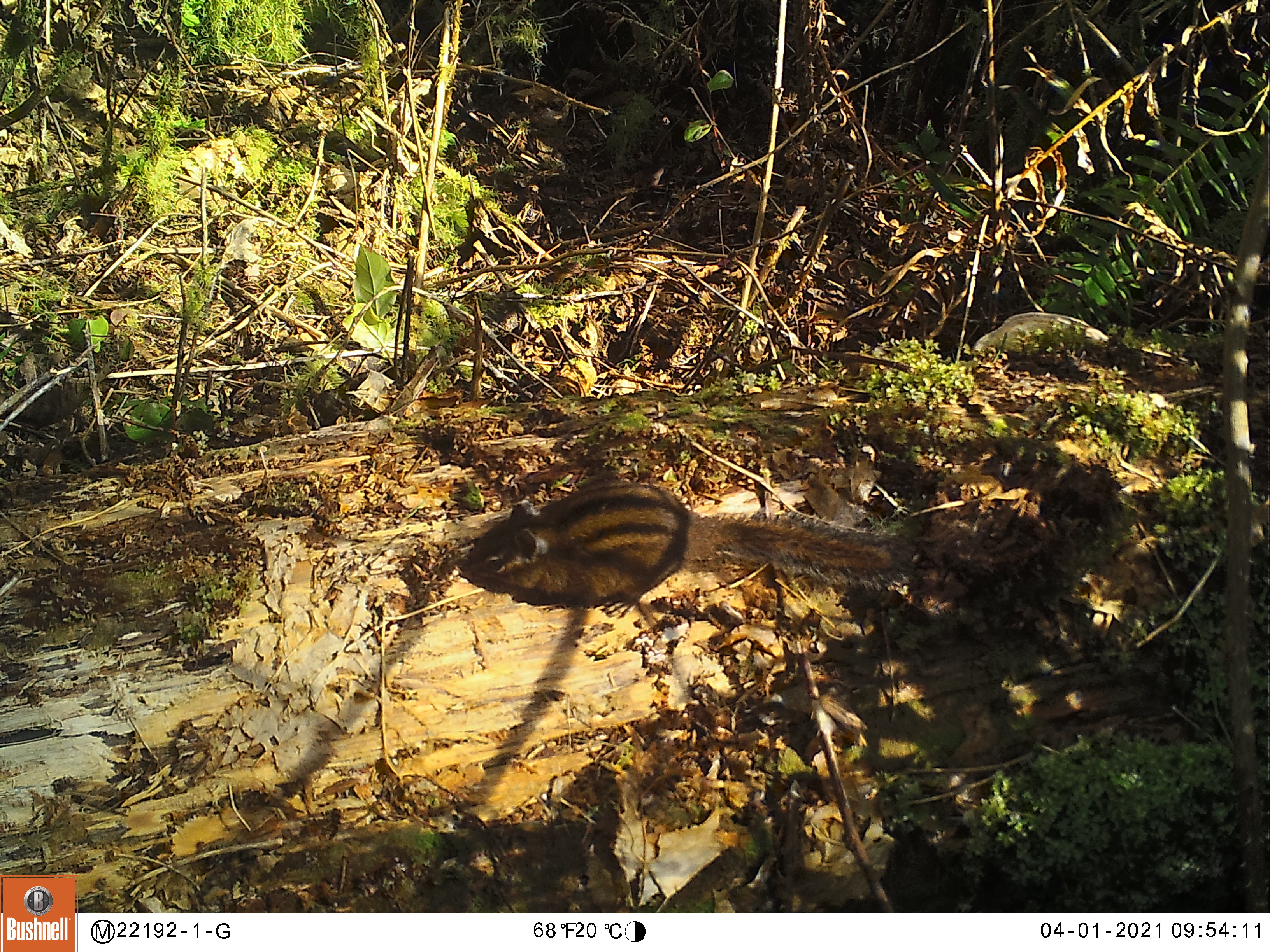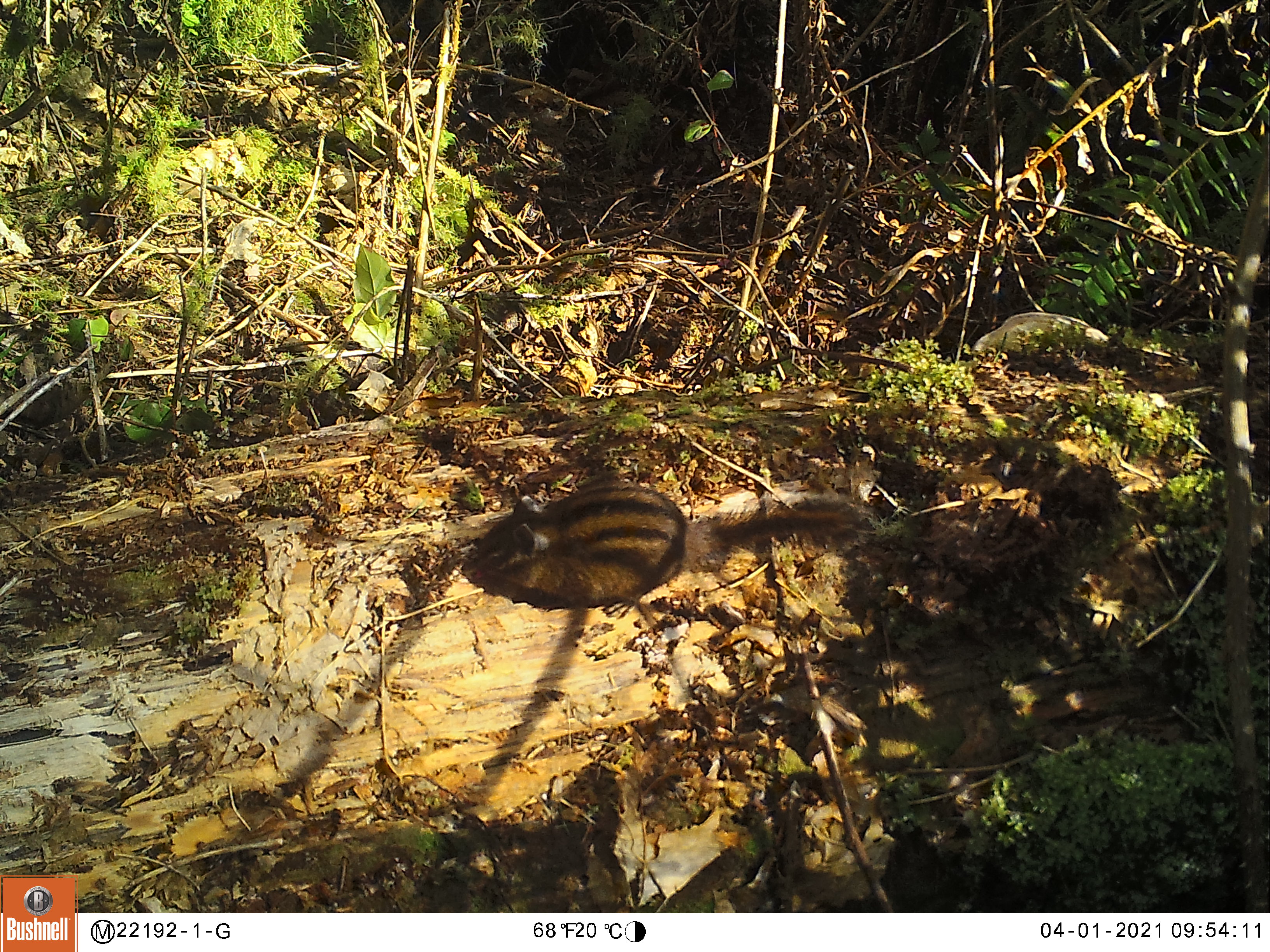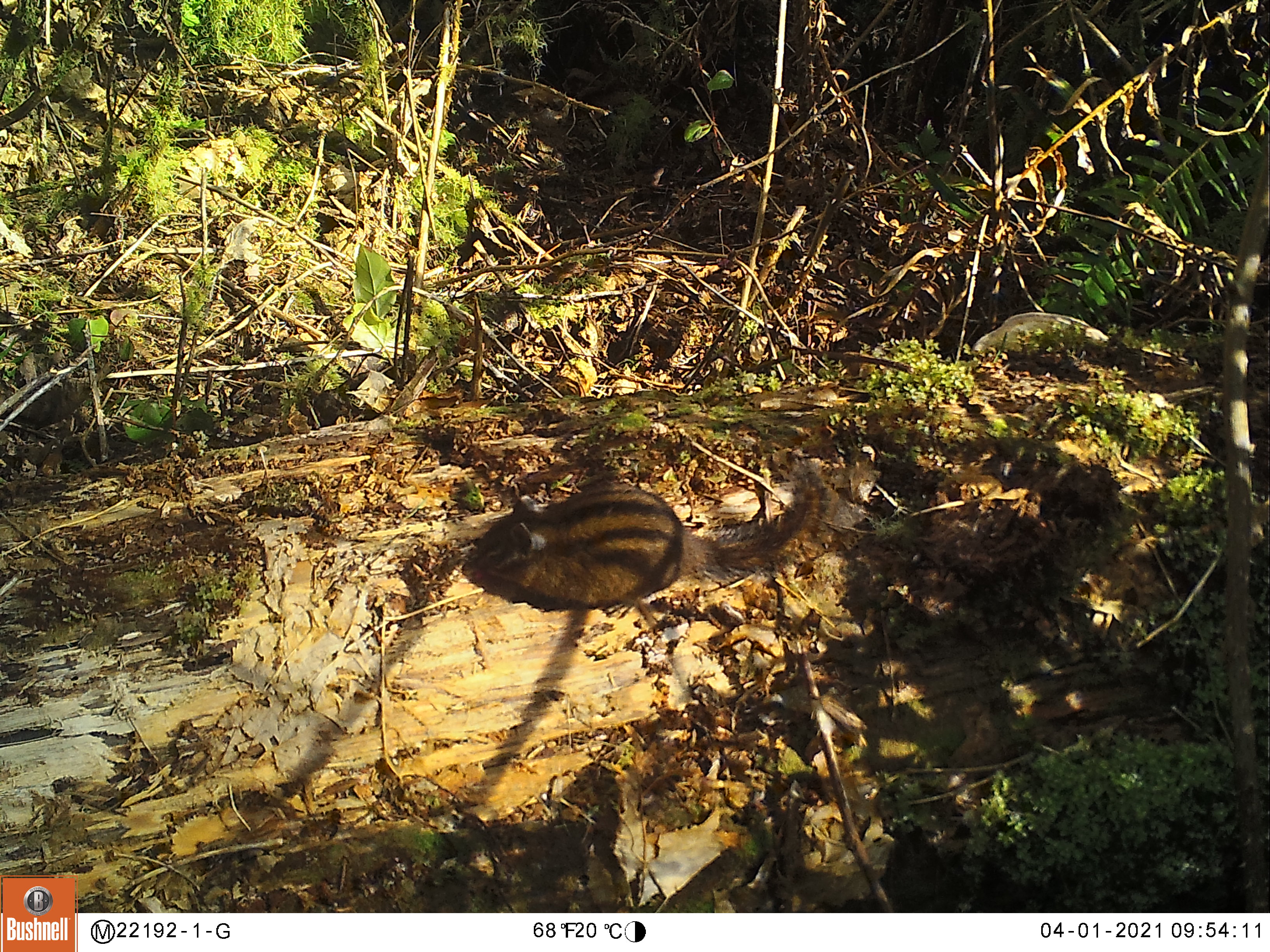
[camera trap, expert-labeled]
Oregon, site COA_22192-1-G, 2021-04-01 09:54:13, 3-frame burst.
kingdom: Animalia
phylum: Chordata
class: Mammalia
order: Rodentia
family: Sciuridae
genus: Neotamias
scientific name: Neotamias townsendii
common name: townsend's chipmunk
Townsend's chipmunk (Neotamias townsendii).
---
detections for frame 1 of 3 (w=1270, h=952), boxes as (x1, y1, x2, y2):
townsend's chipmunk: (460, 475, 920, 614)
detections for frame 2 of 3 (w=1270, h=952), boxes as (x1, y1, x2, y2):
townsend's chipmunk: (465, 476, 865, 613)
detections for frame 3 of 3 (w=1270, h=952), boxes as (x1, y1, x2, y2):
townsend's chipmunk: (470, 457, 830, 612)